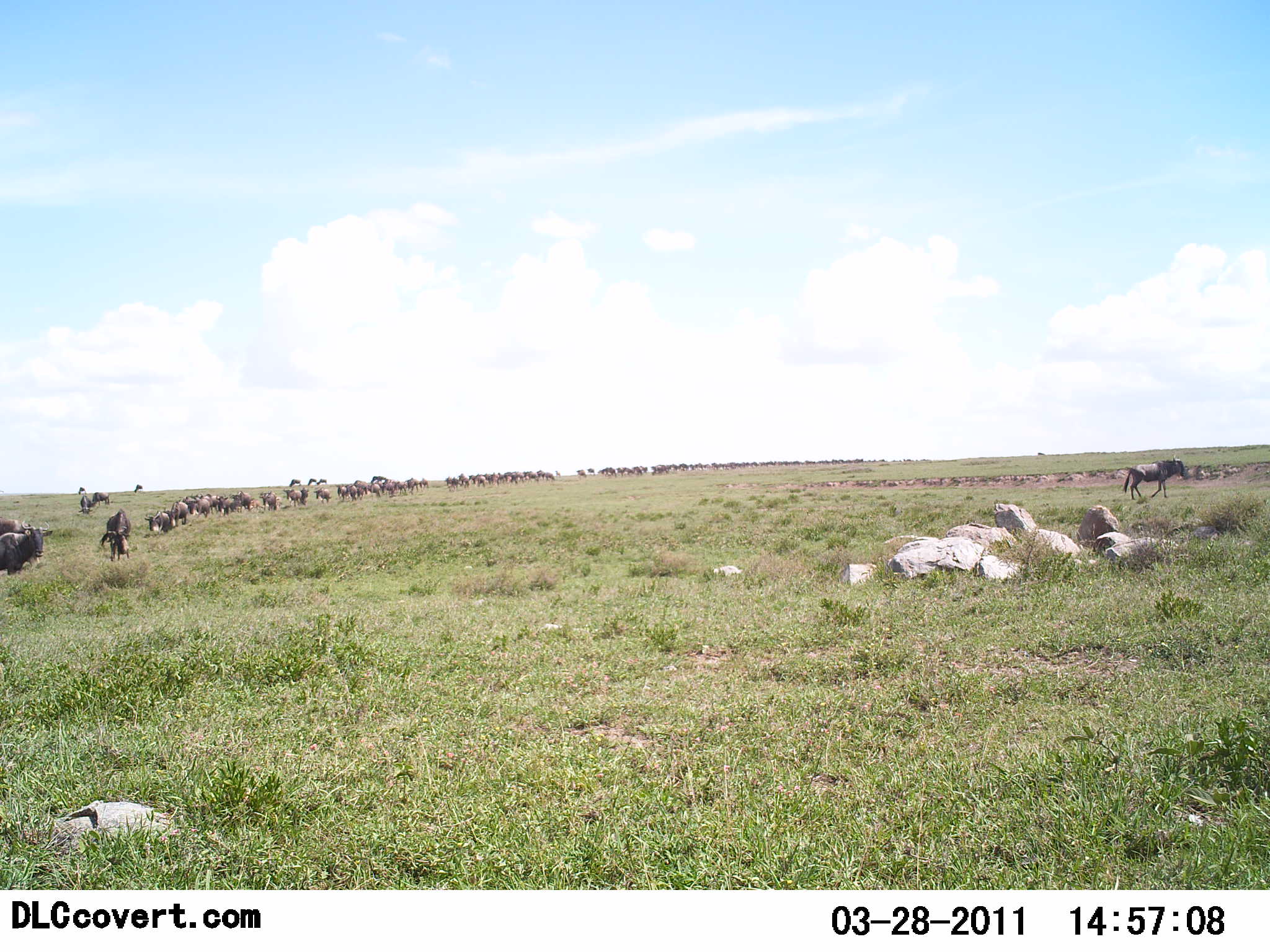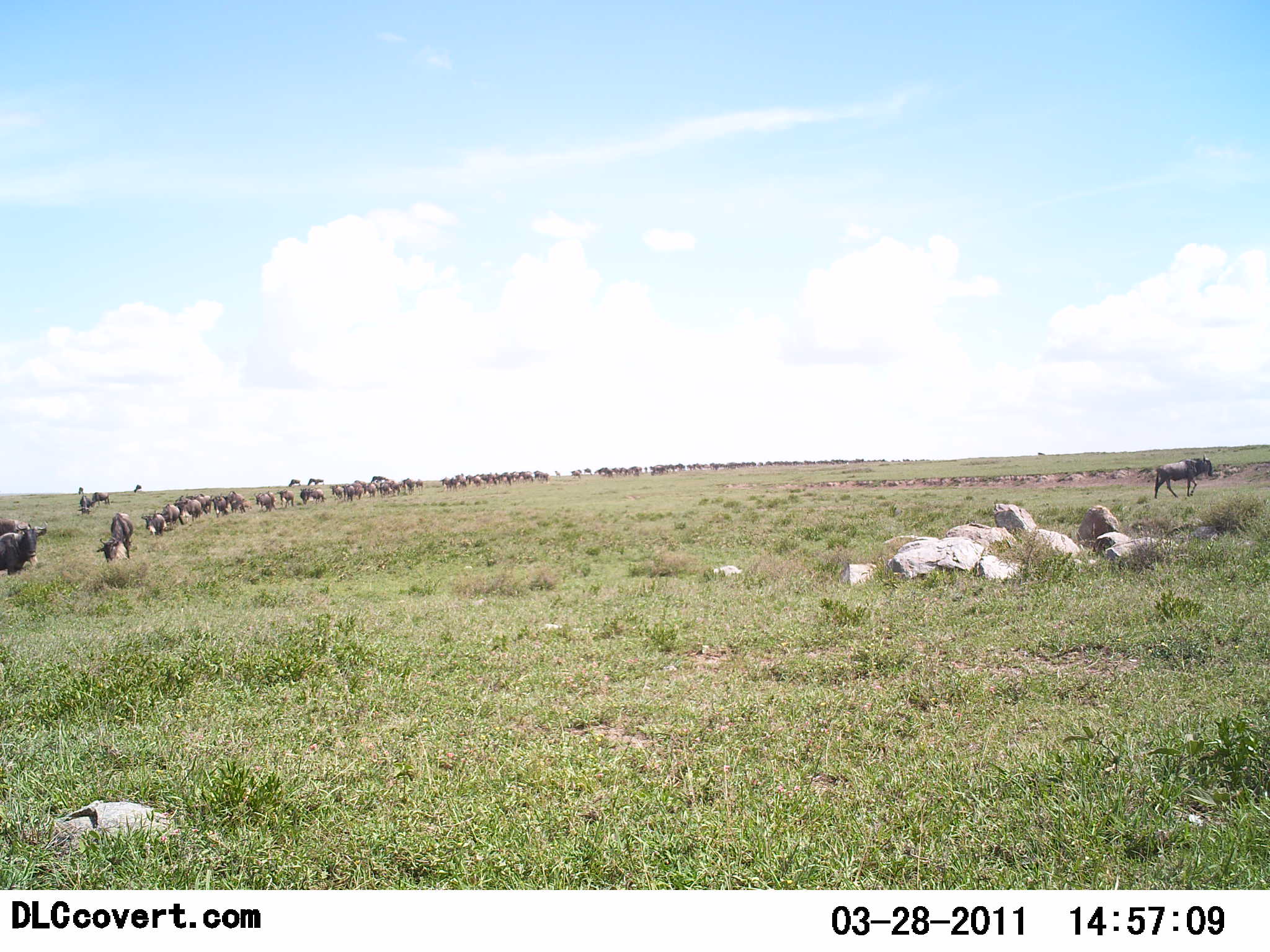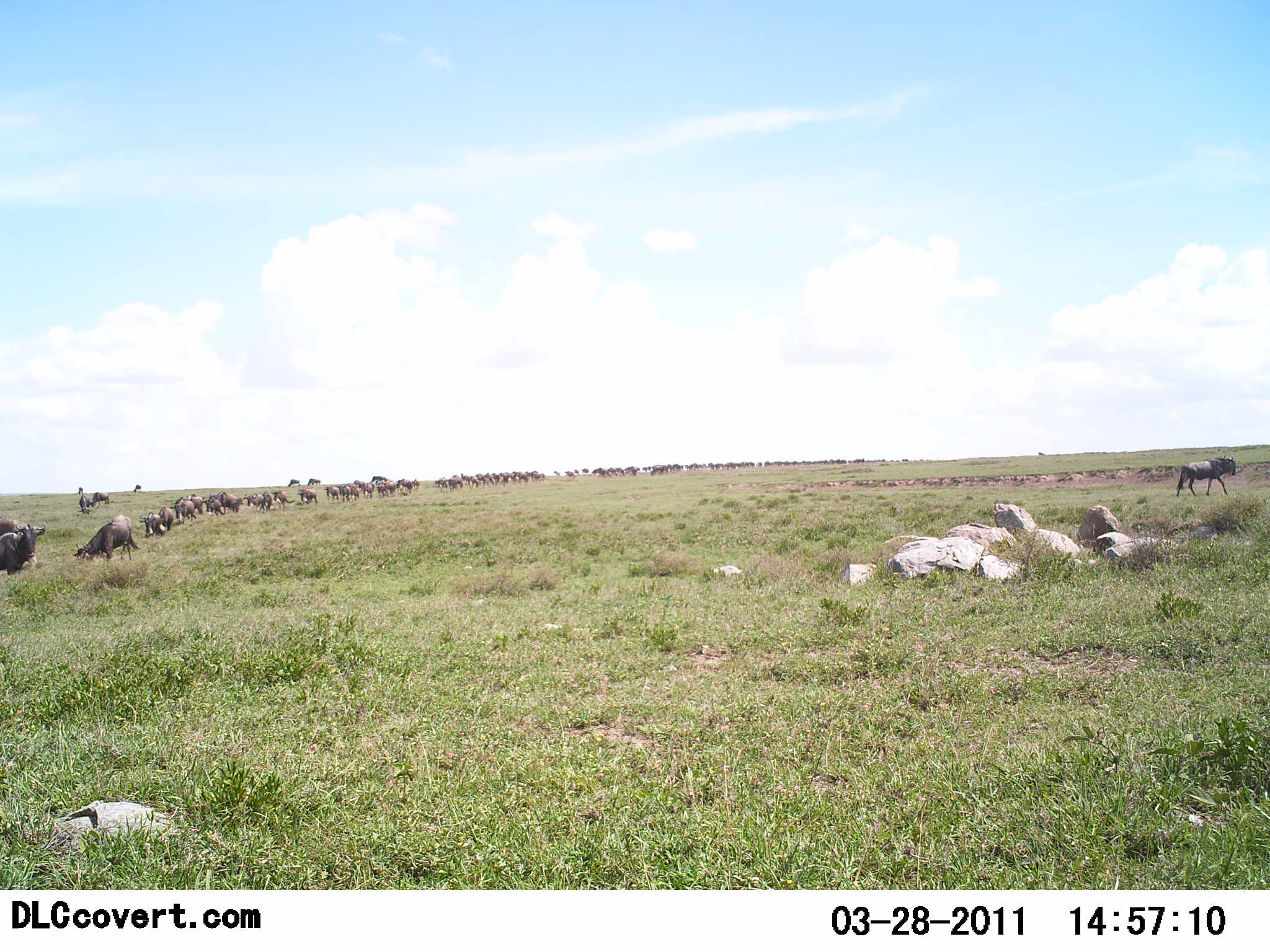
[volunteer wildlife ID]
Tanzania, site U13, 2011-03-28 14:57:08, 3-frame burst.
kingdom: Animalia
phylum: Chordata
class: Mammalia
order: Artiodactyla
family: Bovidae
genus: Connochaetes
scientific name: Connochaetes taurinus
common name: blue wildebeest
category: wildebeest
Wildebeest (blue wildebeest) (Connochaetes taurinus), count 51+. Behavior (volunteer vote fractions): standing 0%, resting 0%, moving 92%, interacting 8%. Young present (vote fraction): 0%. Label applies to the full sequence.